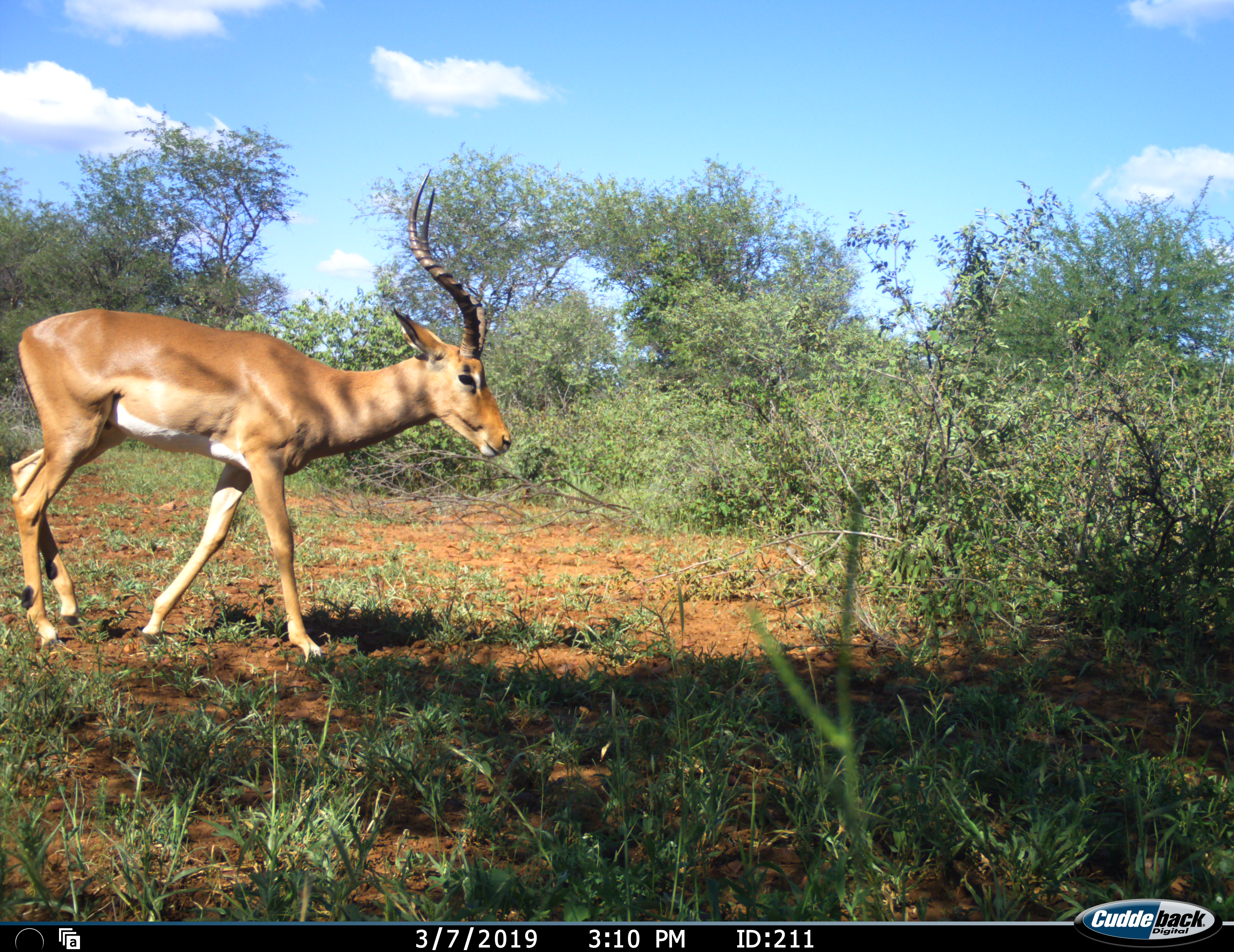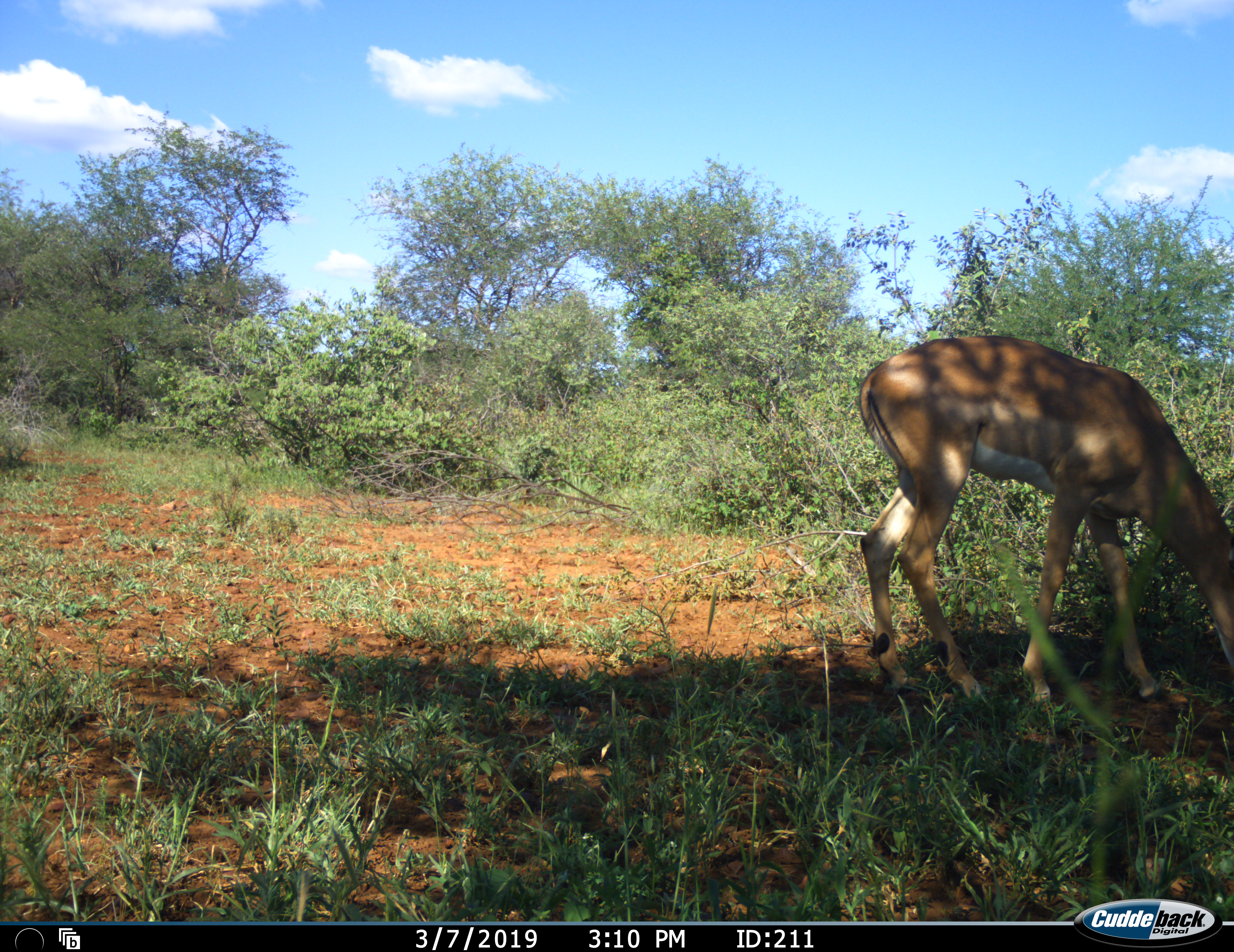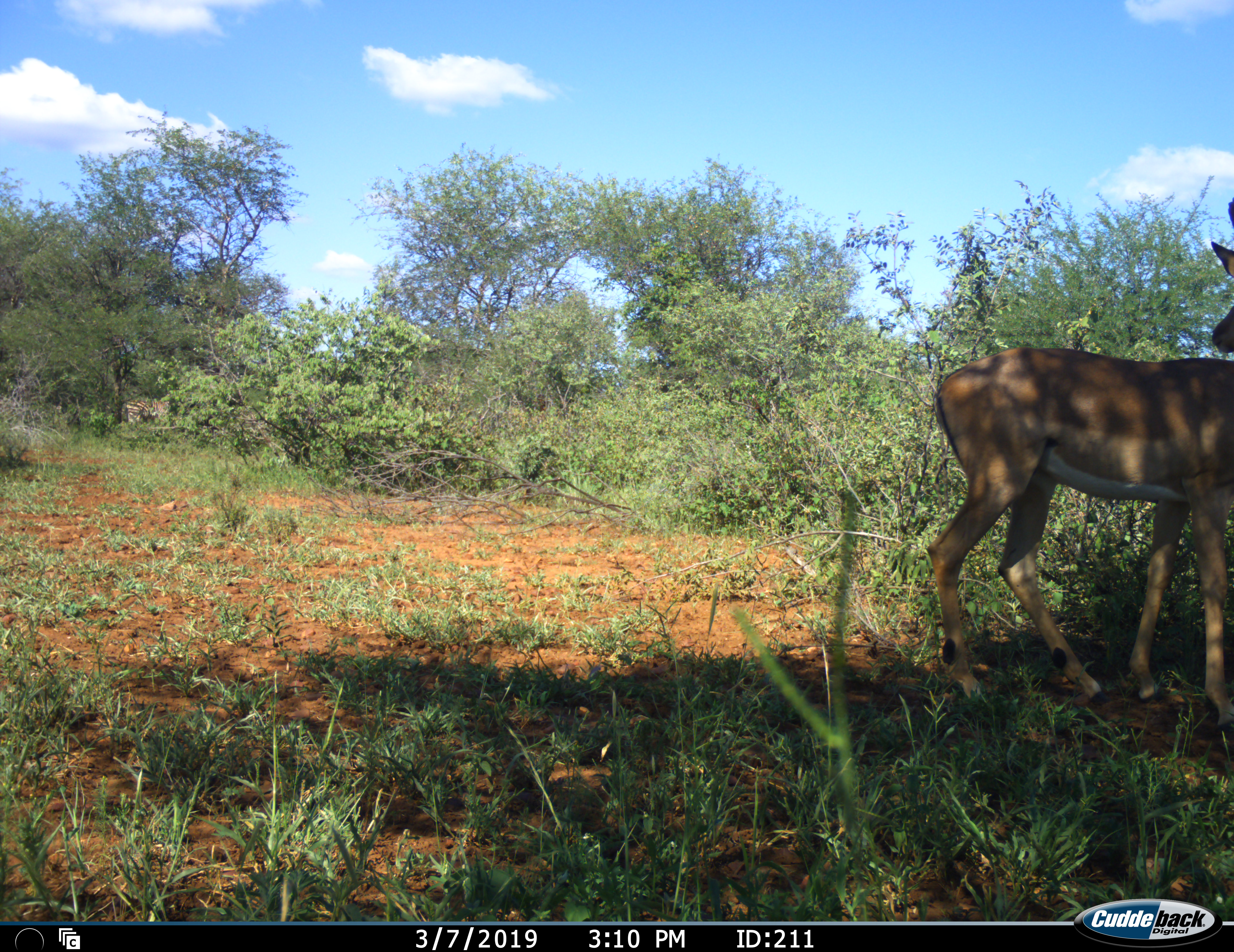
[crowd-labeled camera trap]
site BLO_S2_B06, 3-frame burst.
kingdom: Animalia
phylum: Chordata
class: Mammalia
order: Artiodactyla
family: Bovidae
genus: Aepyceros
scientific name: Aepyceros melampus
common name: impala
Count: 1.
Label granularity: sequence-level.